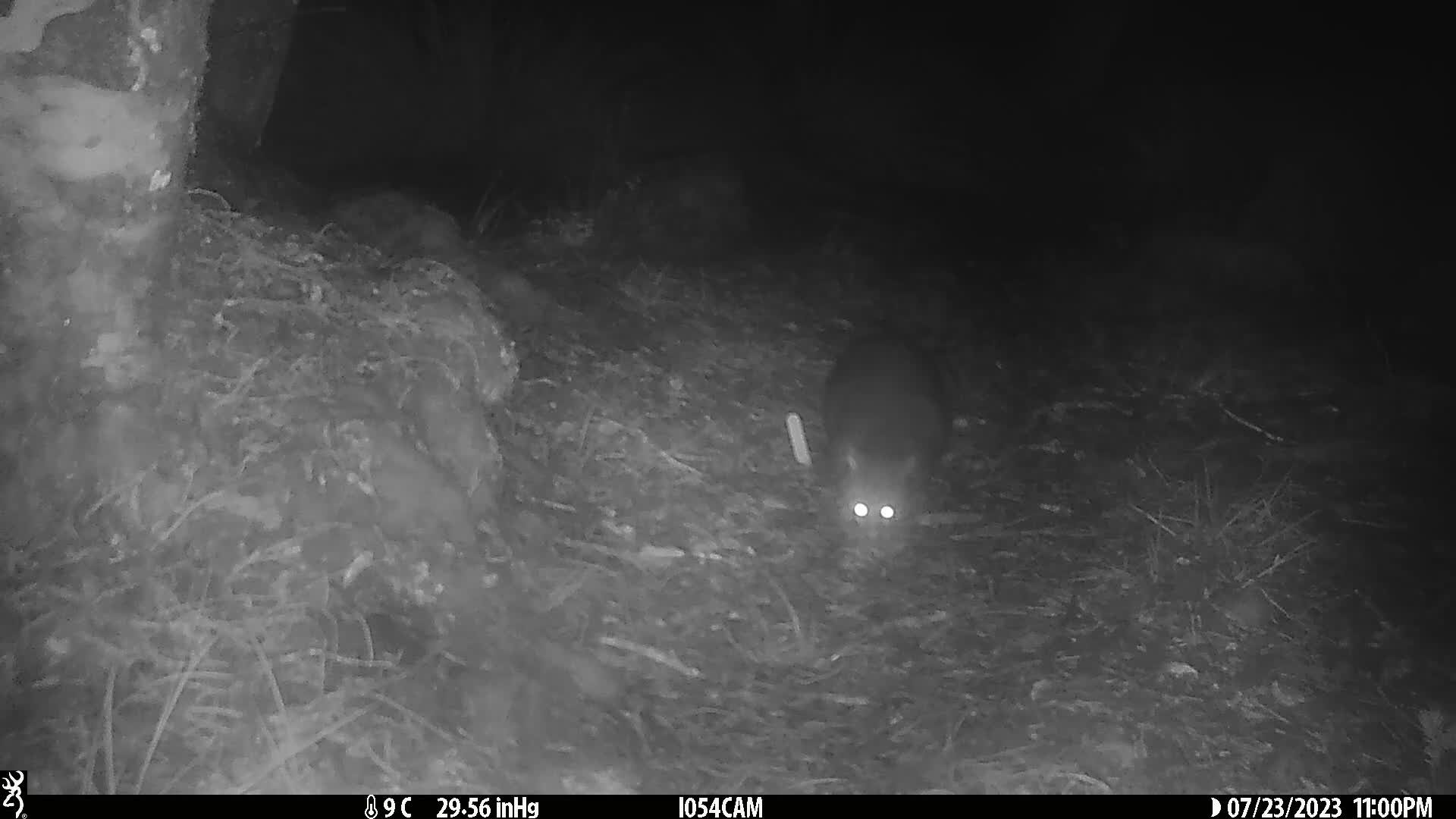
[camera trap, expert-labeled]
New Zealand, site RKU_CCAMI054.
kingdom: Animalia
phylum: Chordata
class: Mammalia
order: Diprotodontia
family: Phalangeridae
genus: Trichosurus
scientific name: Trichosurus vulpecula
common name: common brushtail possum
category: possum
Possum (common brushtail possum) (Trichosurus vulpecula).